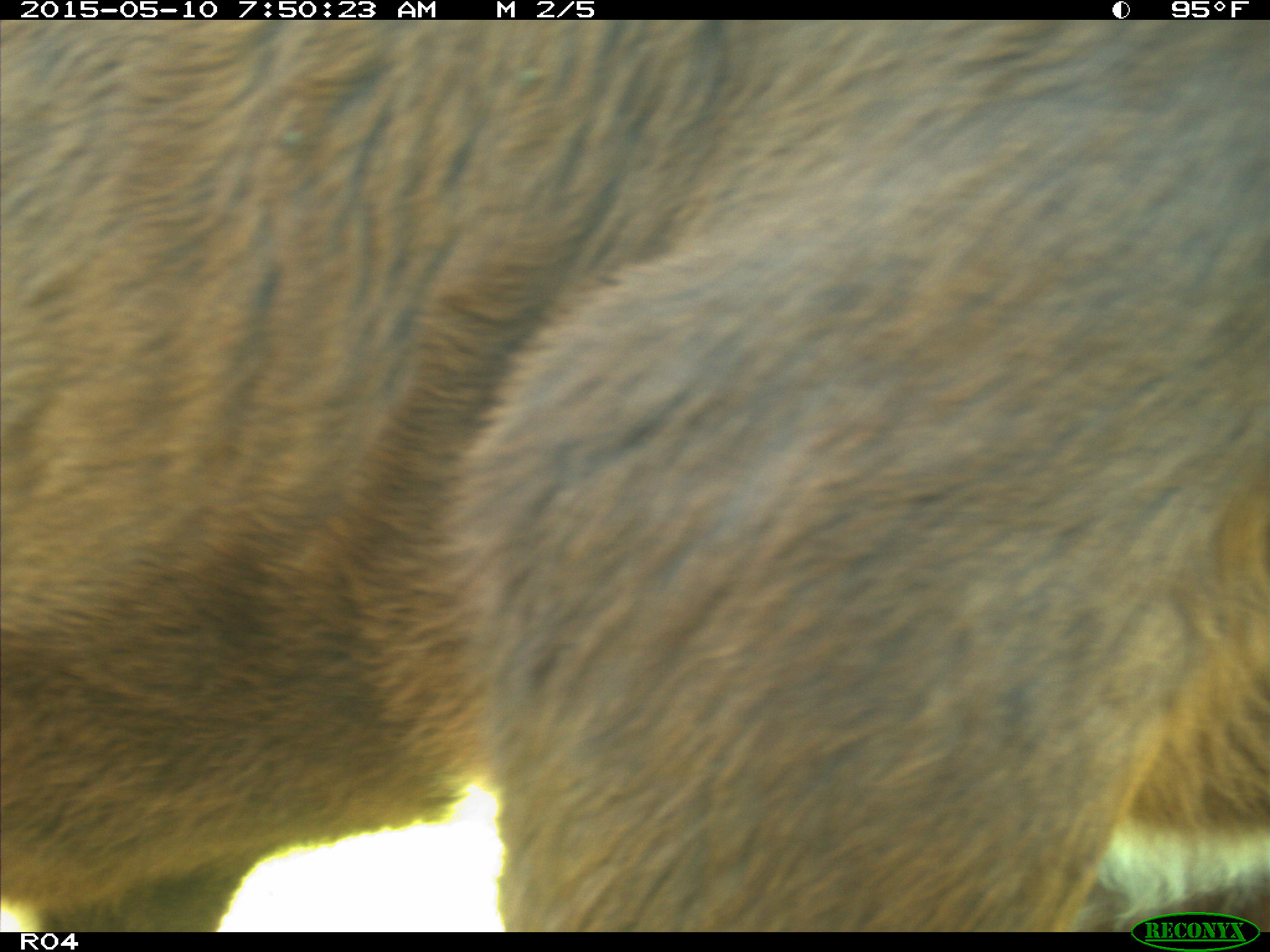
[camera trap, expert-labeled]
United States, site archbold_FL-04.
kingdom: Animalia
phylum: Chordata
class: Mammalia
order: Artiodactyla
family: Bovidae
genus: Bos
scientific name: Bos taurus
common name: domestic cow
Bos taurus (domestic cow).